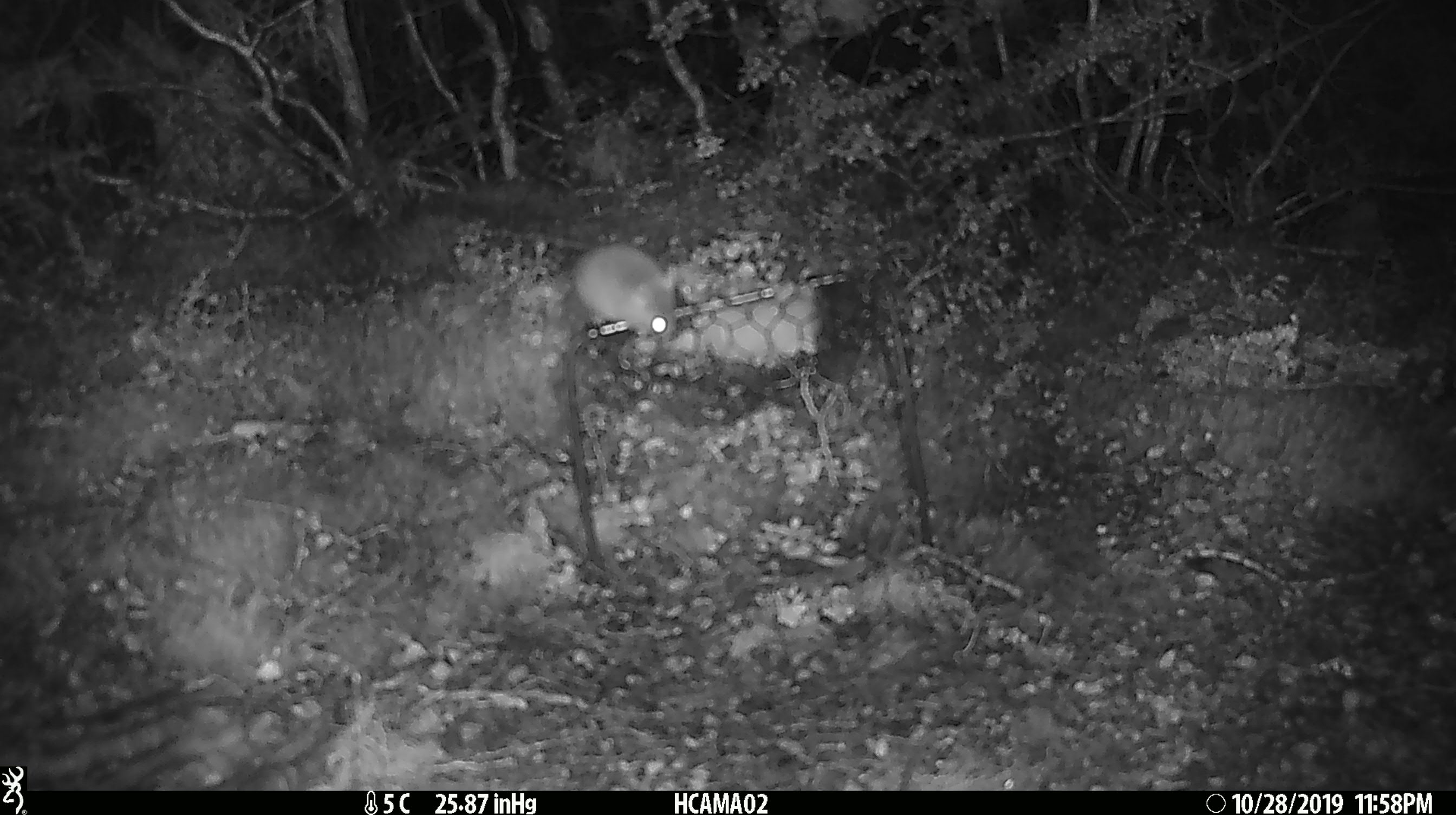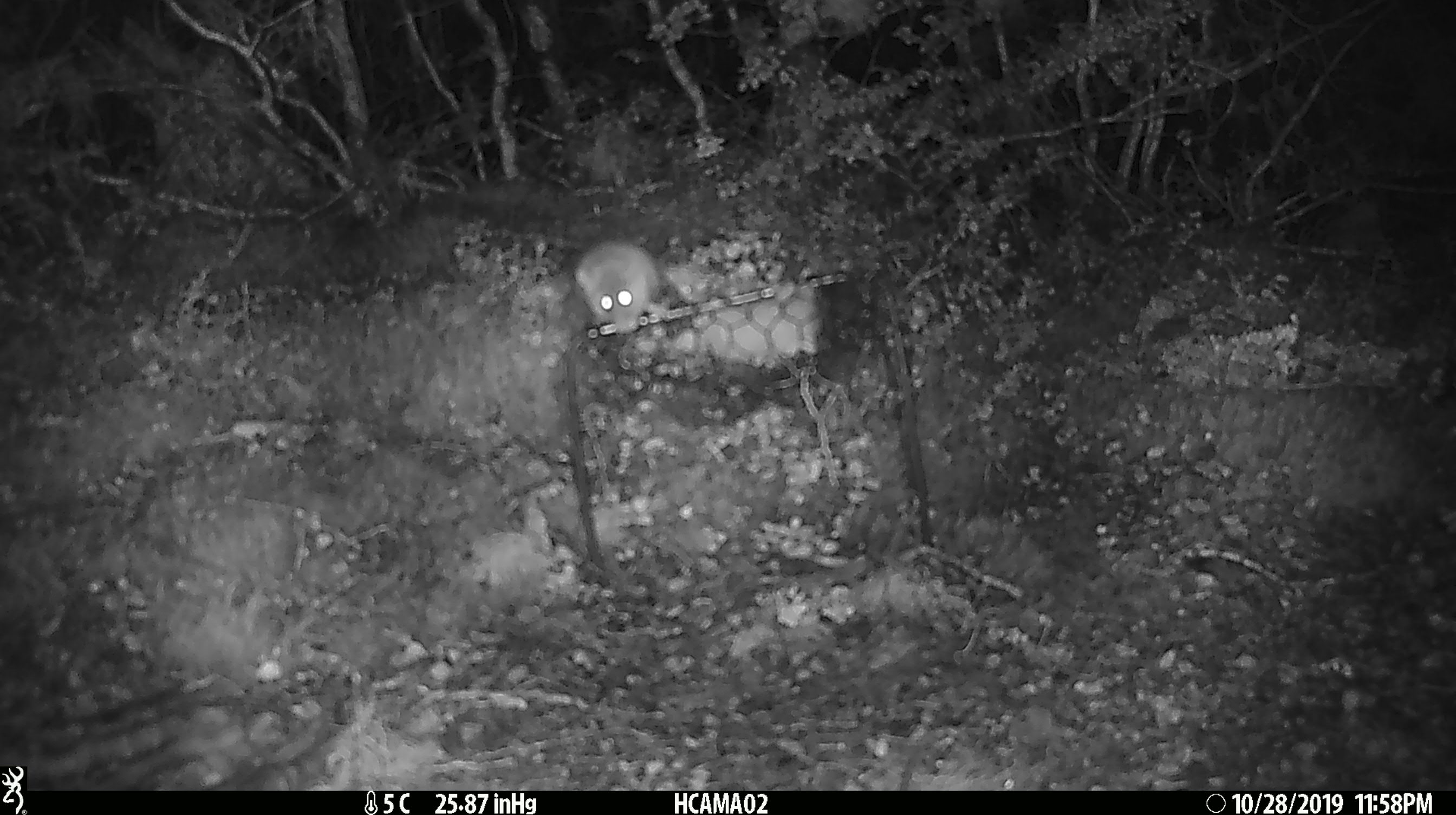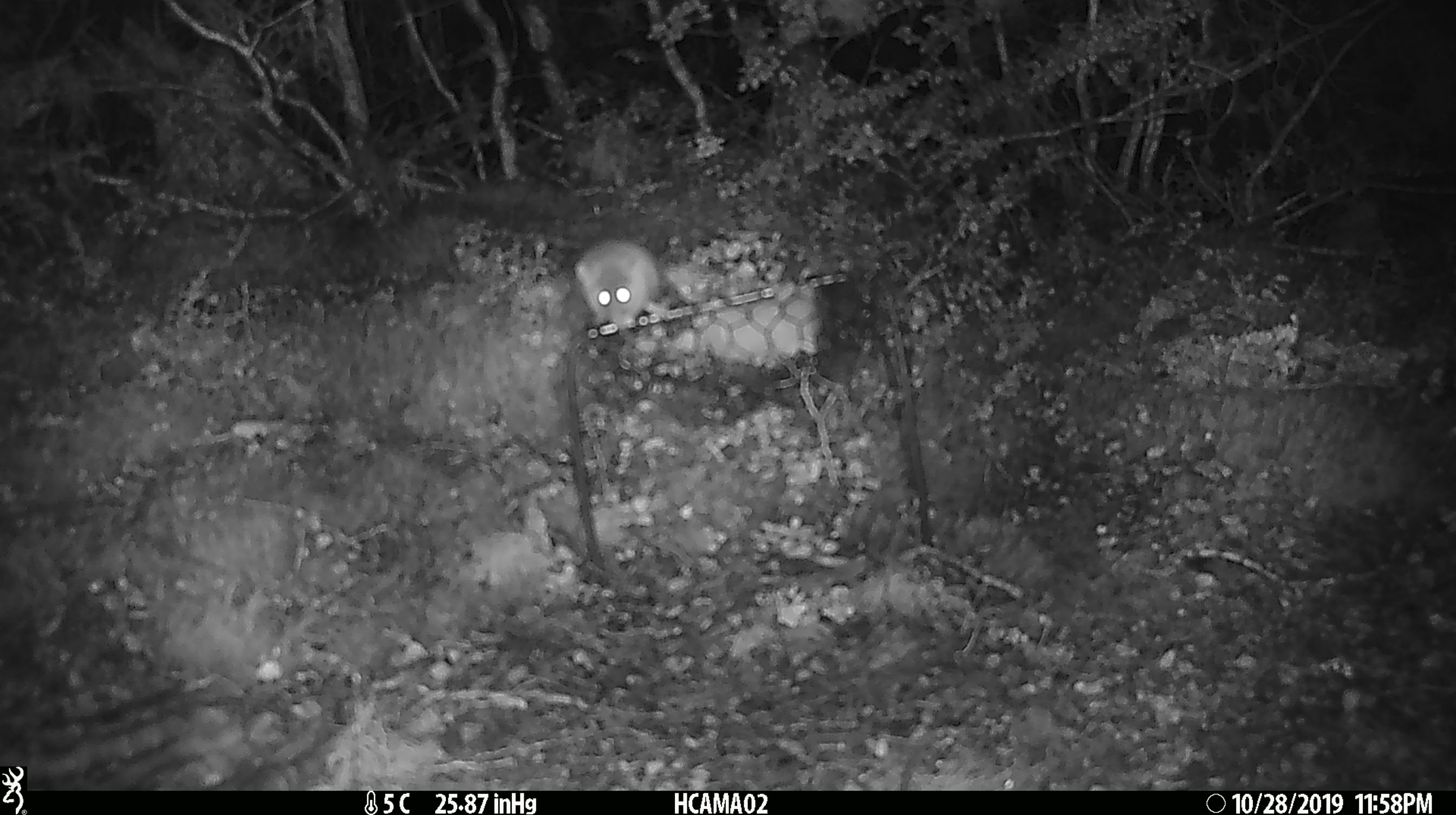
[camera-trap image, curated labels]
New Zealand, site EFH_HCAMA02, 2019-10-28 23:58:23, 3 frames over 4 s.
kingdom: Animalia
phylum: Chordata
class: Mammalia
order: Rodentia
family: Muridae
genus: Mus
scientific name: Mus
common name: mouse